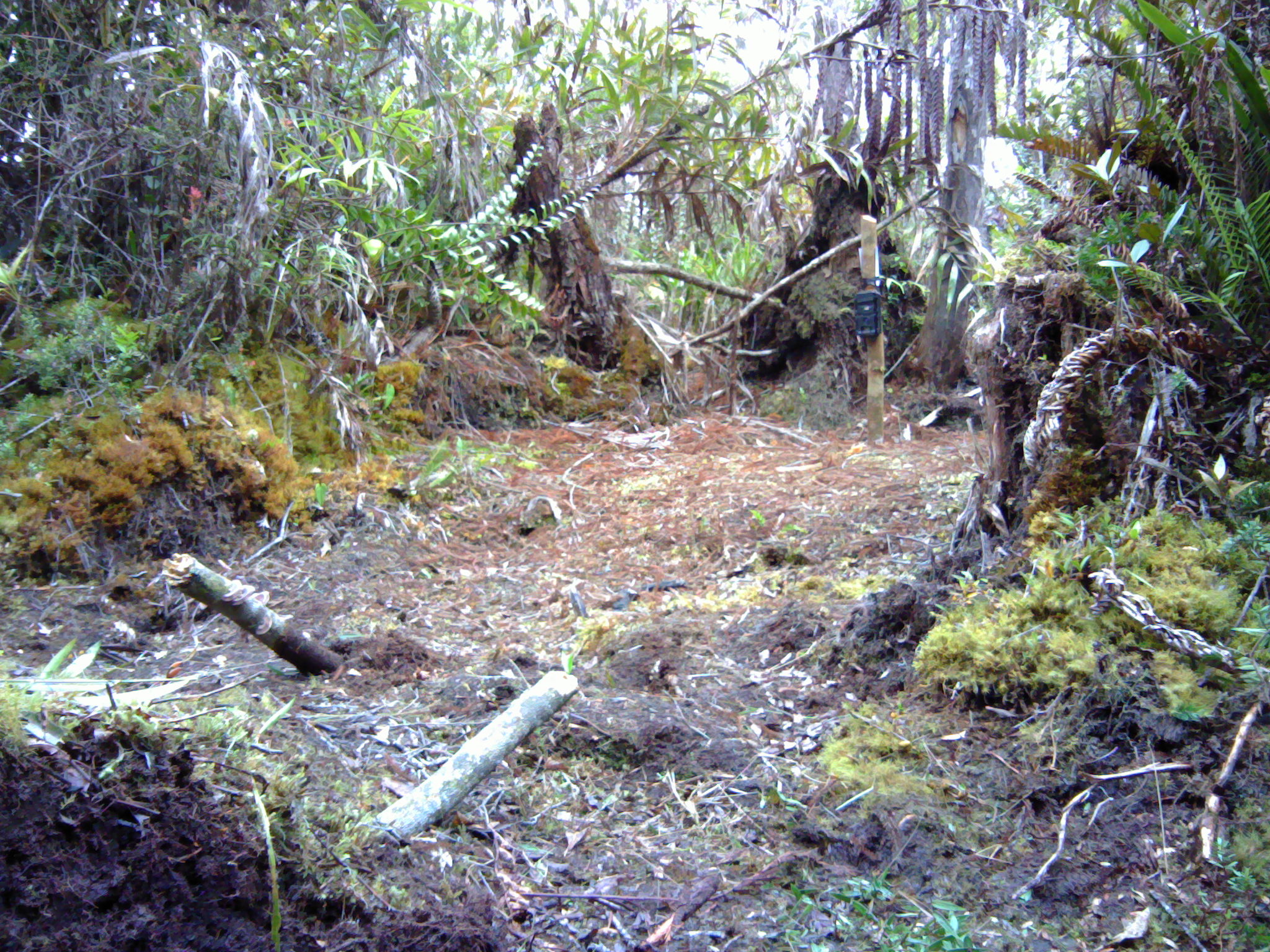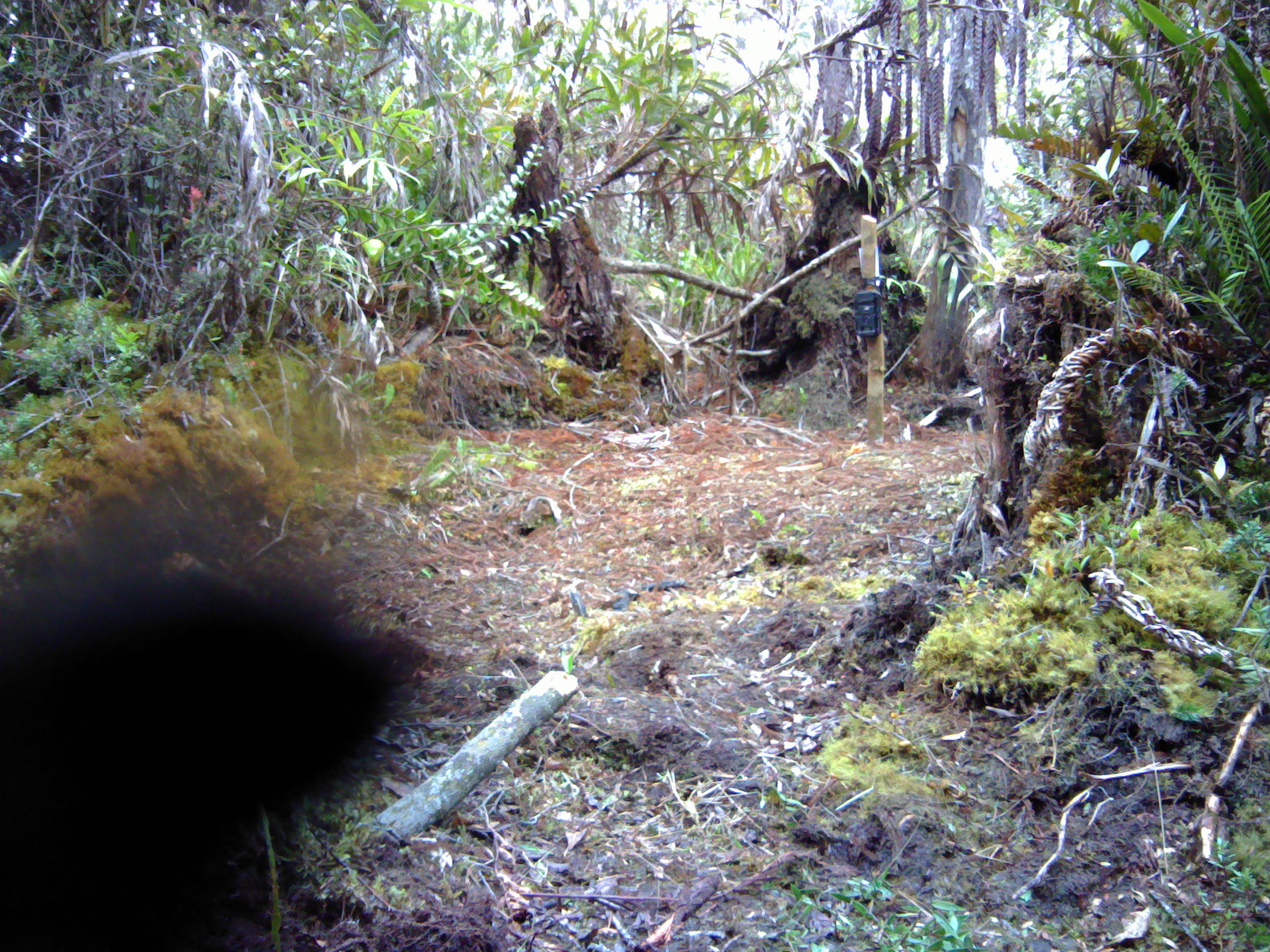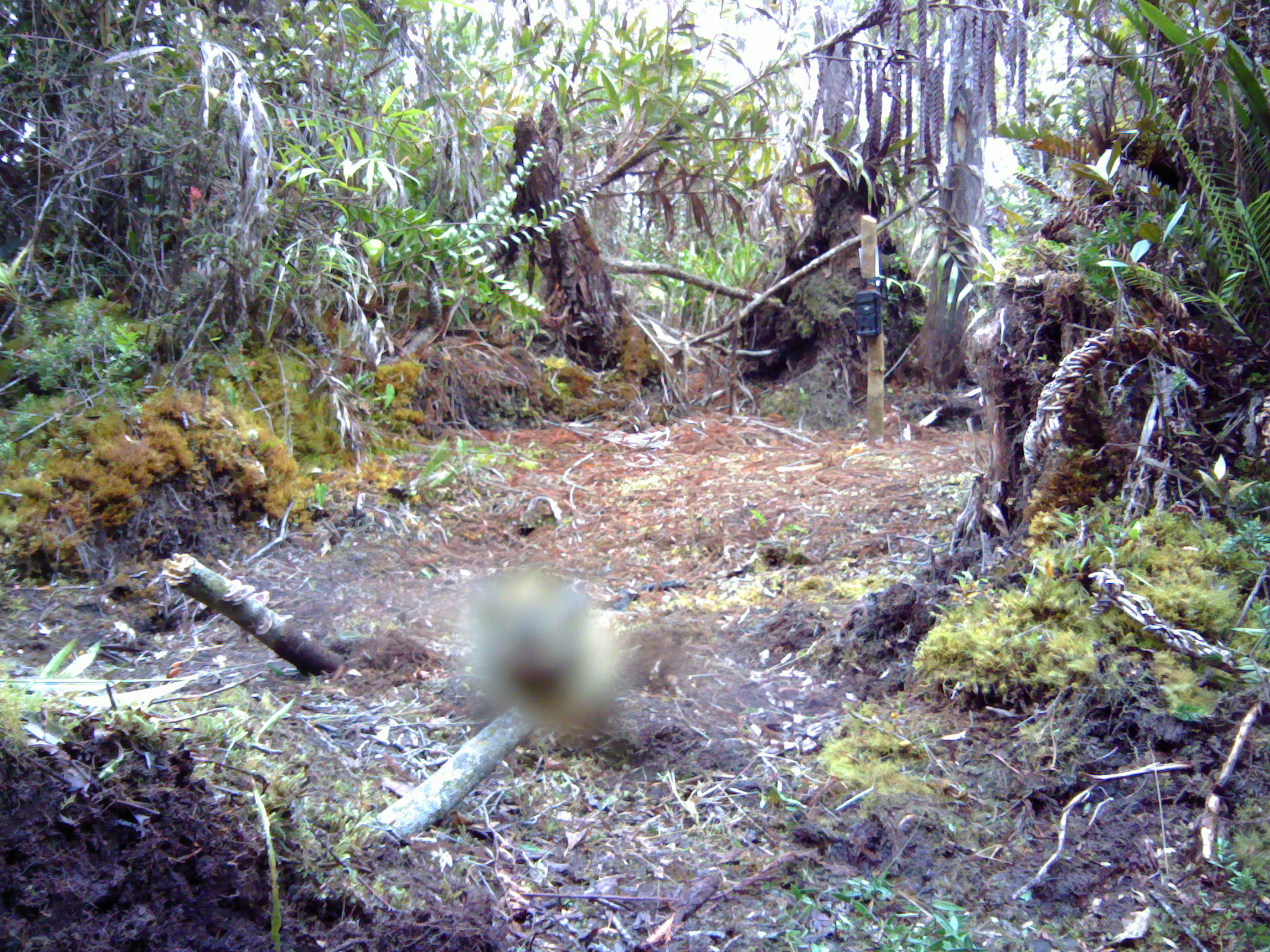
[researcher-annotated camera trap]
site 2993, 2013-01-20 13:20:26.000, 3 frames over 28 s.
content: unidentified animal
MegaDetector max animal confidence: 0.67